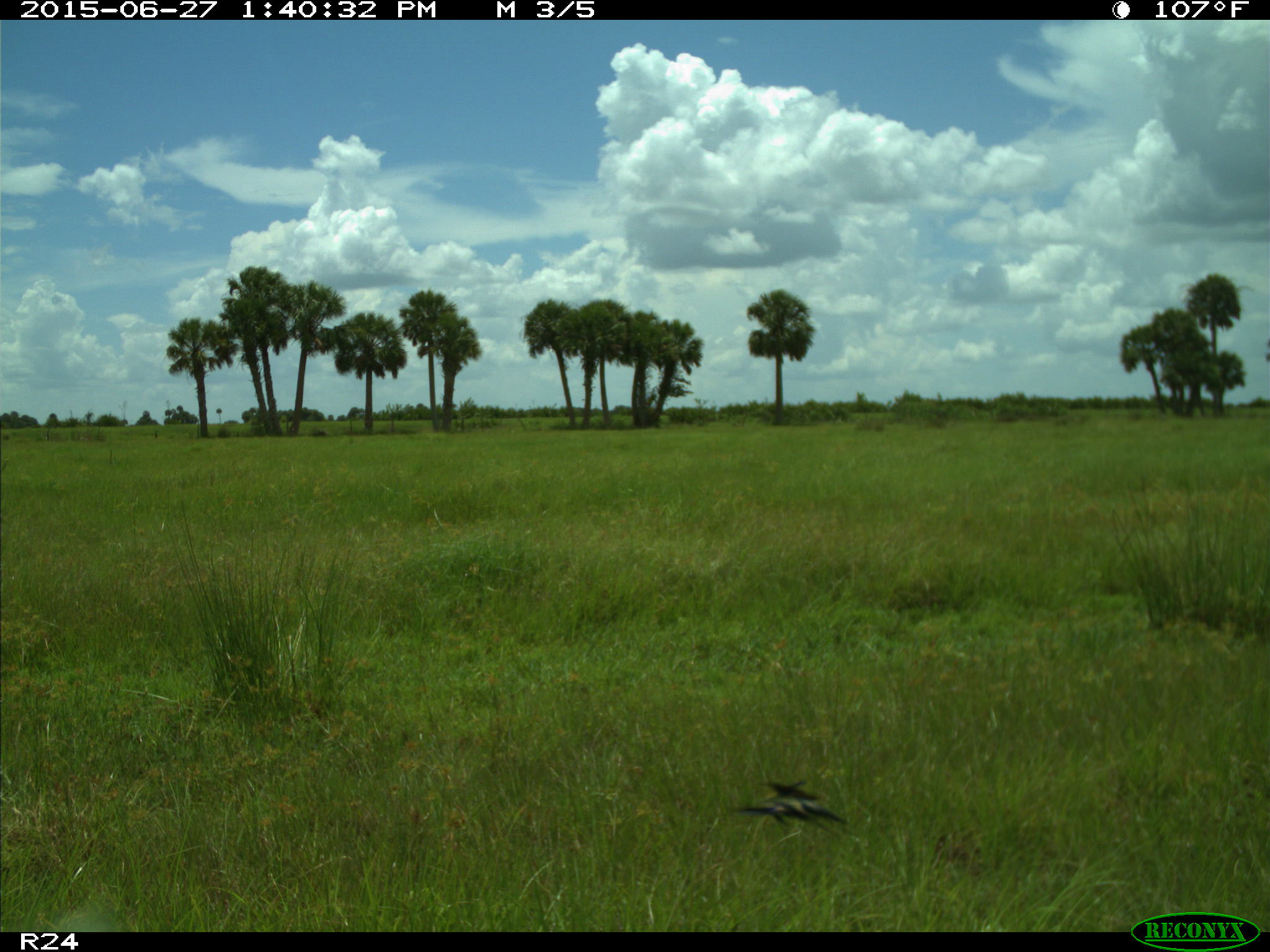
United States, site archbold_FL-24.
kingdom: Animalia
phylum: Chordata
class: Mammalia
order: Artiodactyla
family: Bovidae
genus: Bos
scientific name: Bos taurus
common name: domestic cow